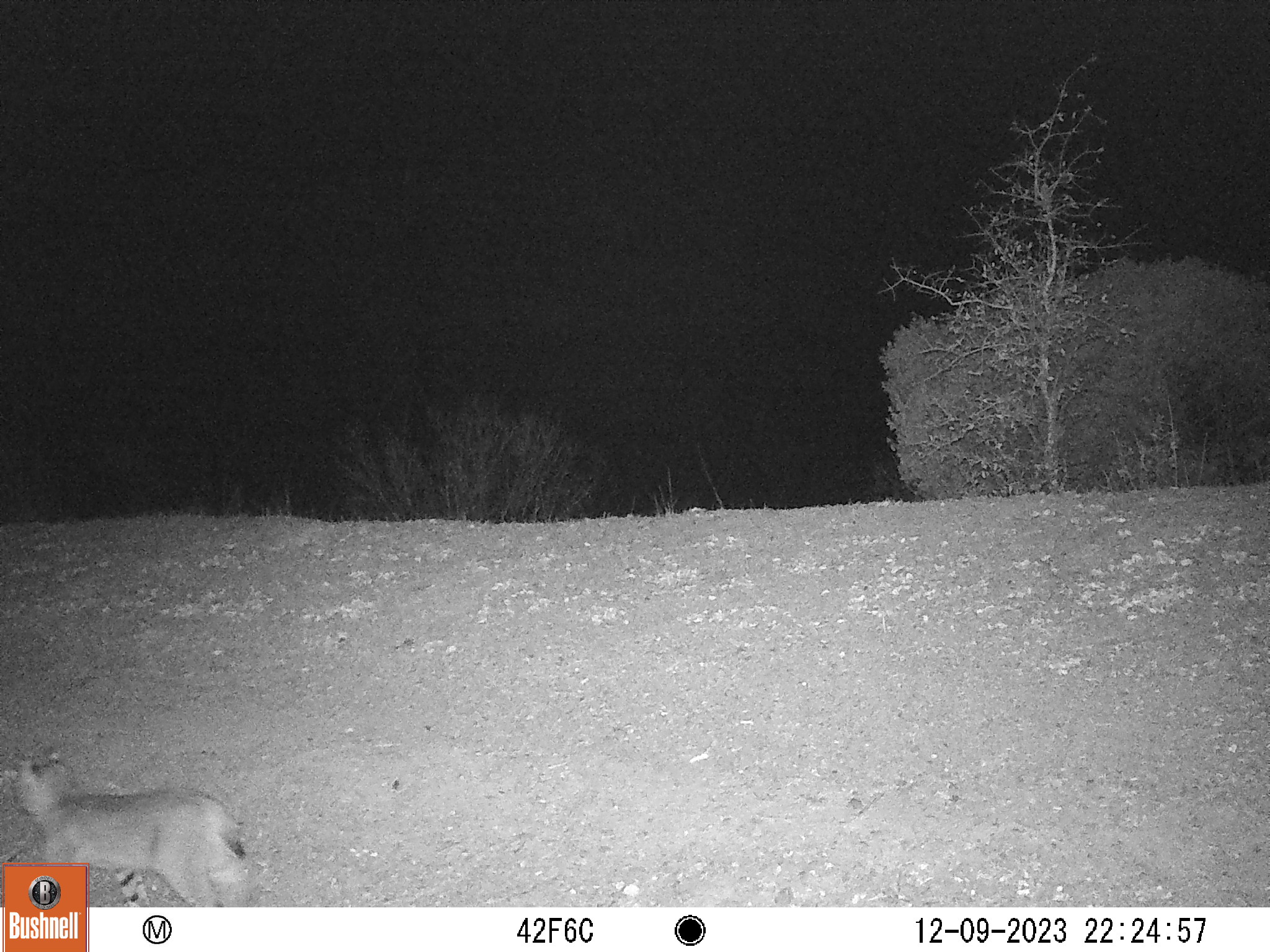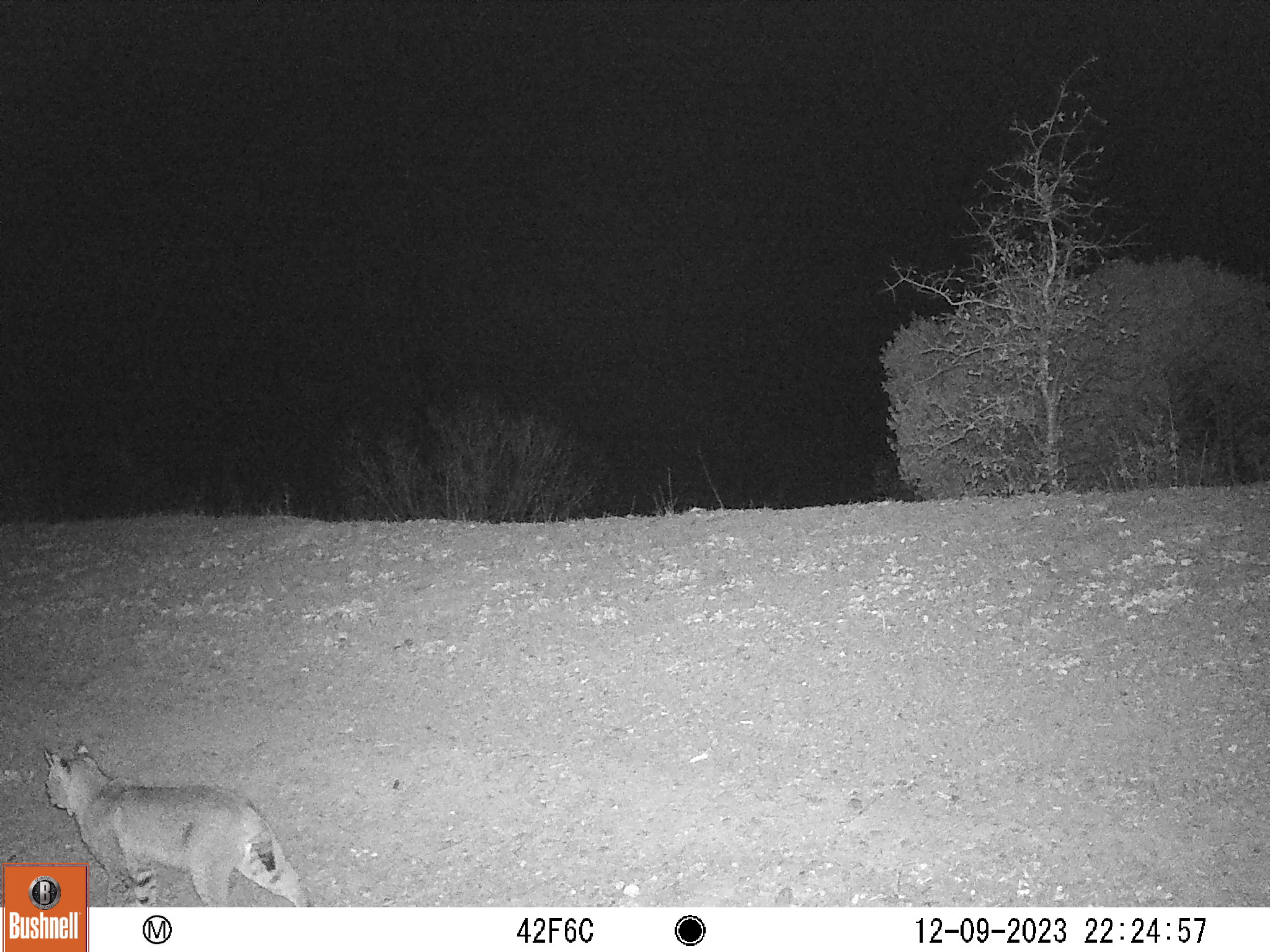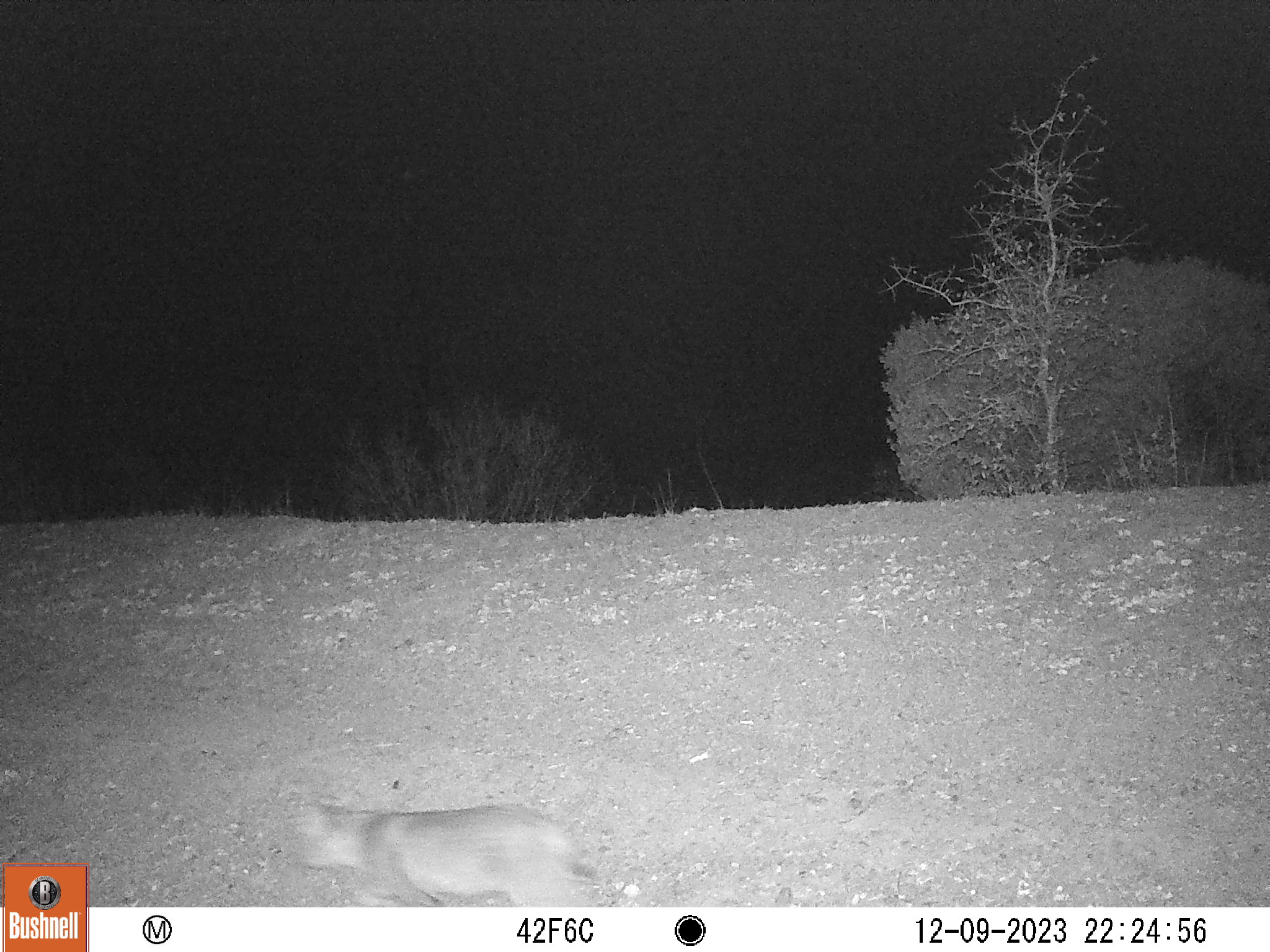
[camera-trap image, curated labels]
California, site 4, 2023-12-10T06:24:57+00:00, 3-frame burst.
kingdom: Animalia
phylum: Chordata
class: Mammalia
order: Carnivora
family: Felidae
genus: Lynx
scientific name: Lynx rufus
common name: bobcat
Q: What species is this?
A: Bobcat (Lynx rufus).